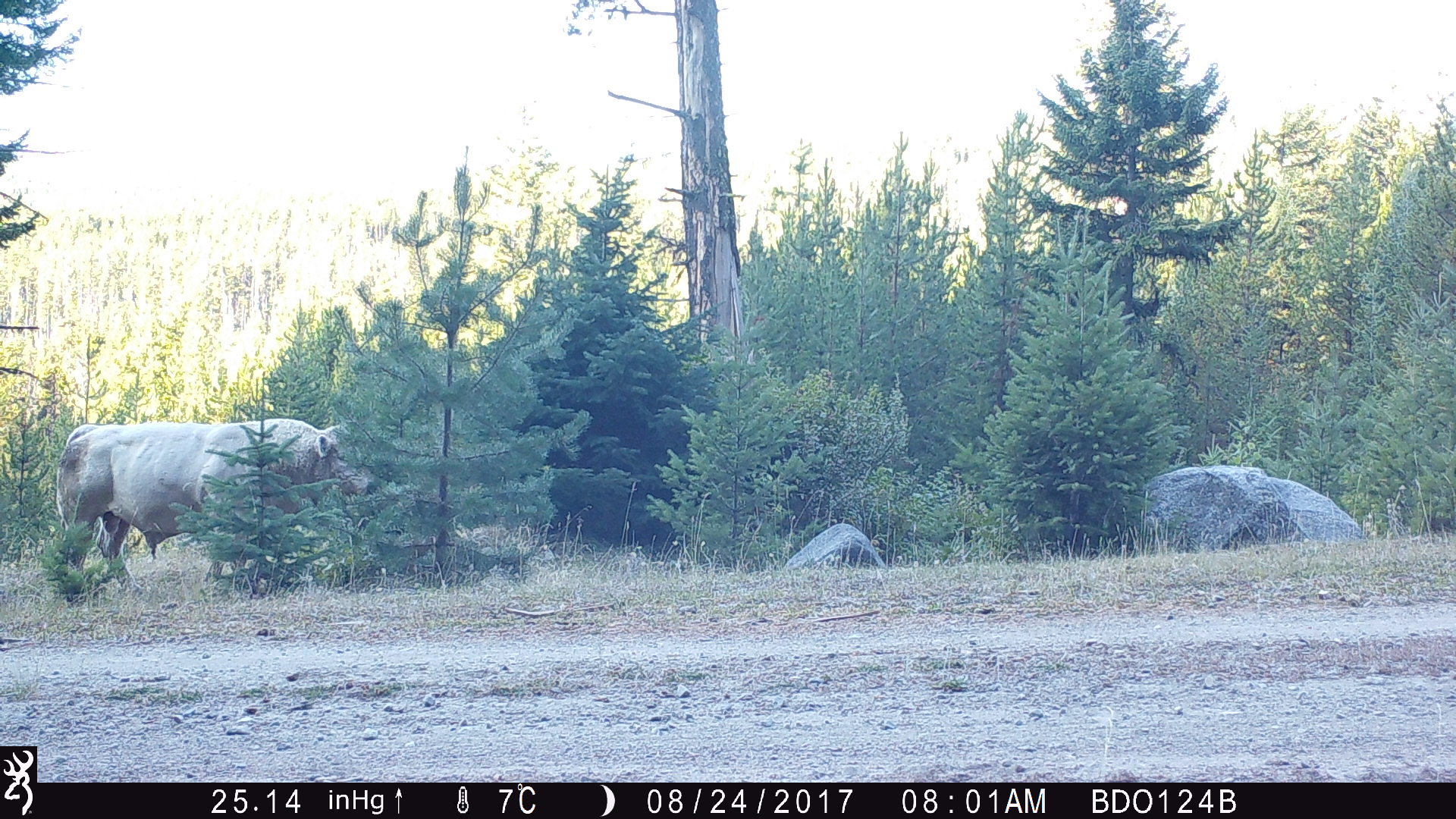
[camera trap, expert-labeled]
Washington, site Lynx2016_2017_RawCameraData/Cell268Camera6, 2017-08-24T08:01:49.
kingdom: Animalia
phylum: Chordata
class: Mammalia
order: Artiodactyla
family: Bovidae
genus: Bos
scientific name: Bos taurus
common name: domestic cattle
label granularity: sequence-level